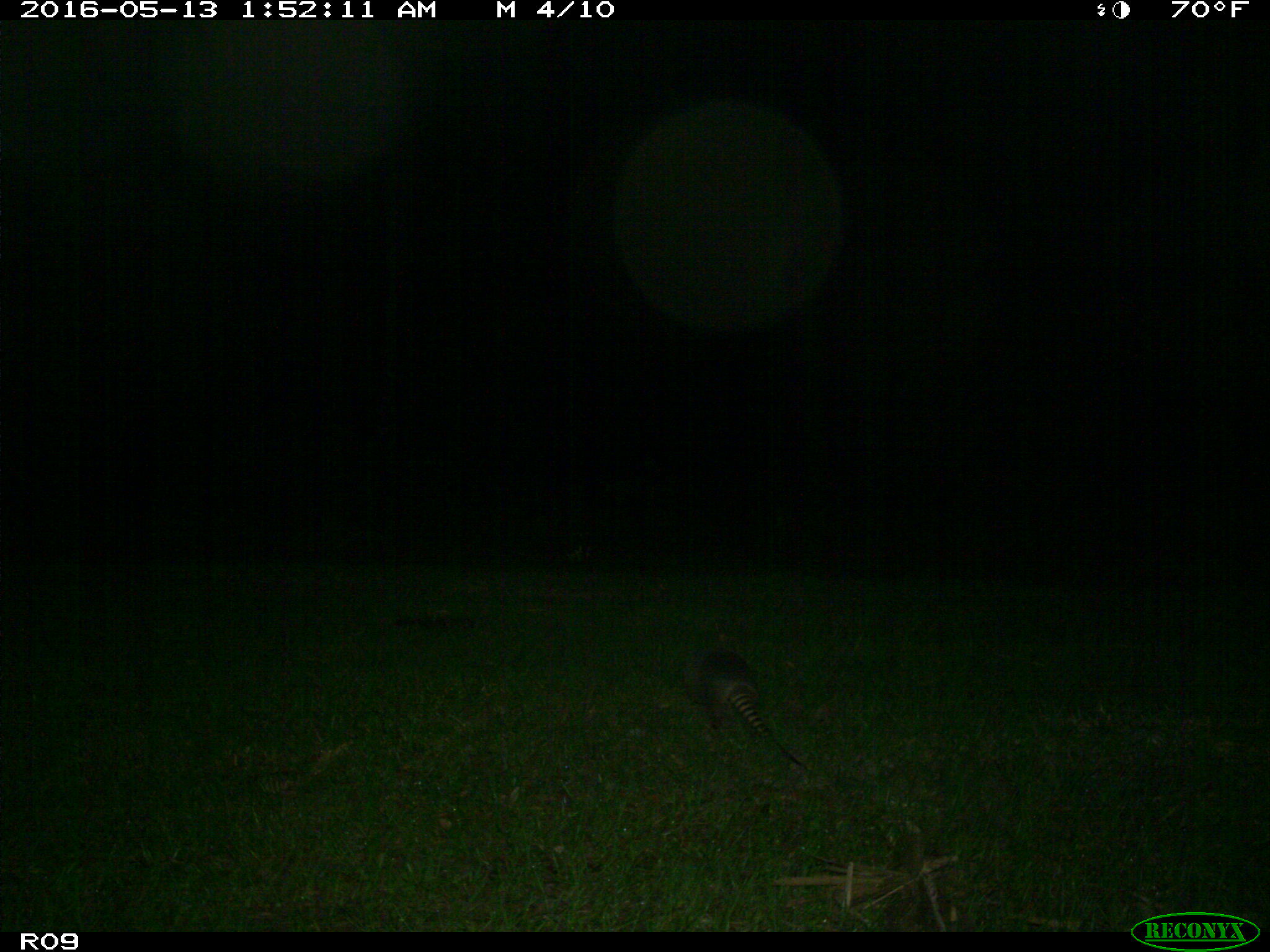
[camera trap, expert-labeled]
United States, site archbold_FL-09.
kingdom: Animalia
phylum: Chordata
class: Mammalia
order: Cingulata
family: Dasypodidae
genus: Dasypus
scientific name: Dasypus novemcinctus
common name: nine-banded armadillo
Dasypus novemcinctus (nine-banded armadillo).